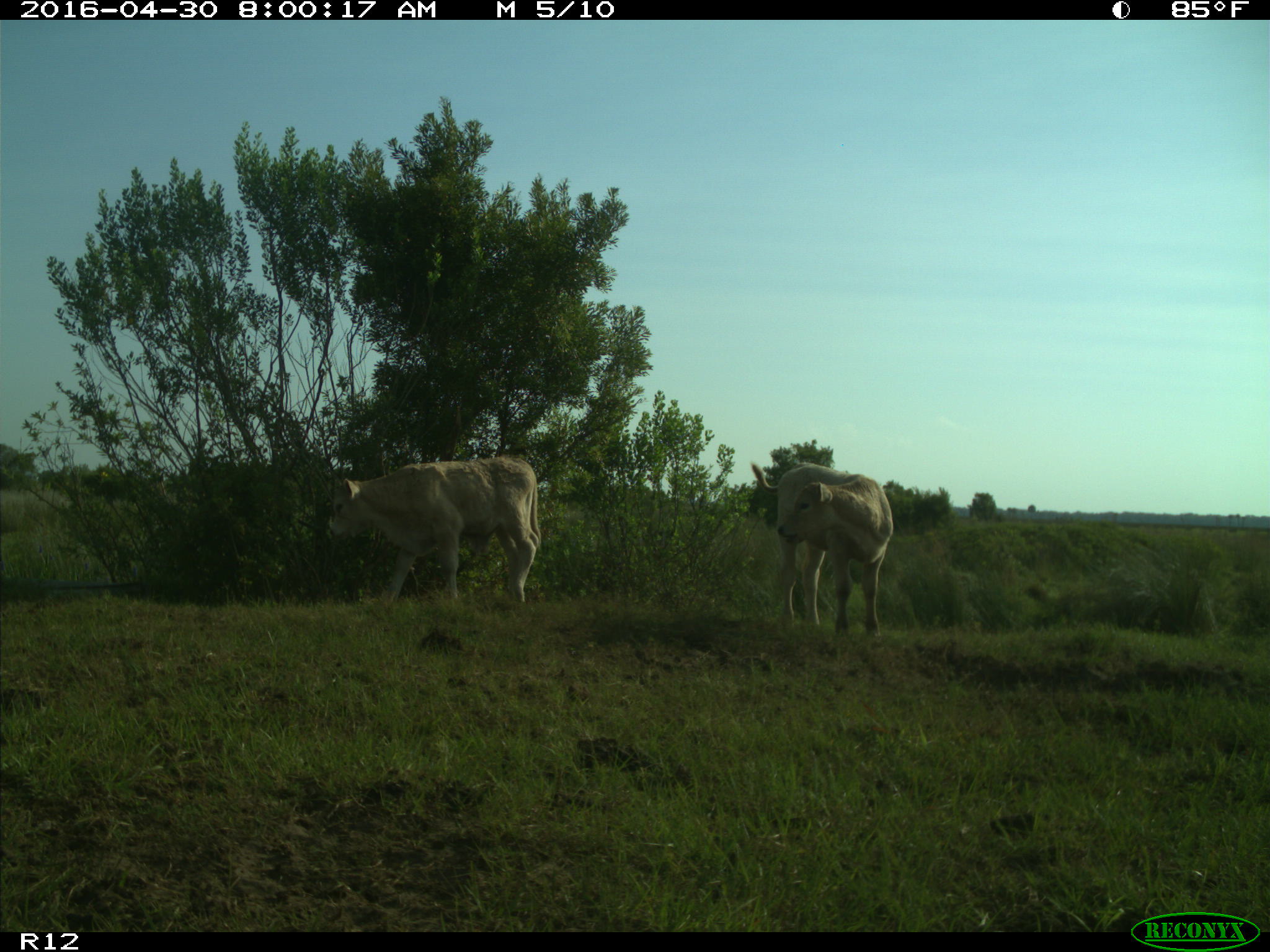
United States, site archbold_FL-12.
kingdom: Animalia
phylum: Chordata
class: Mammalia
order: Artiodactyla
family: Bovidae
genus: Bos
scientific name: Bos taurus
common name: domestic cow